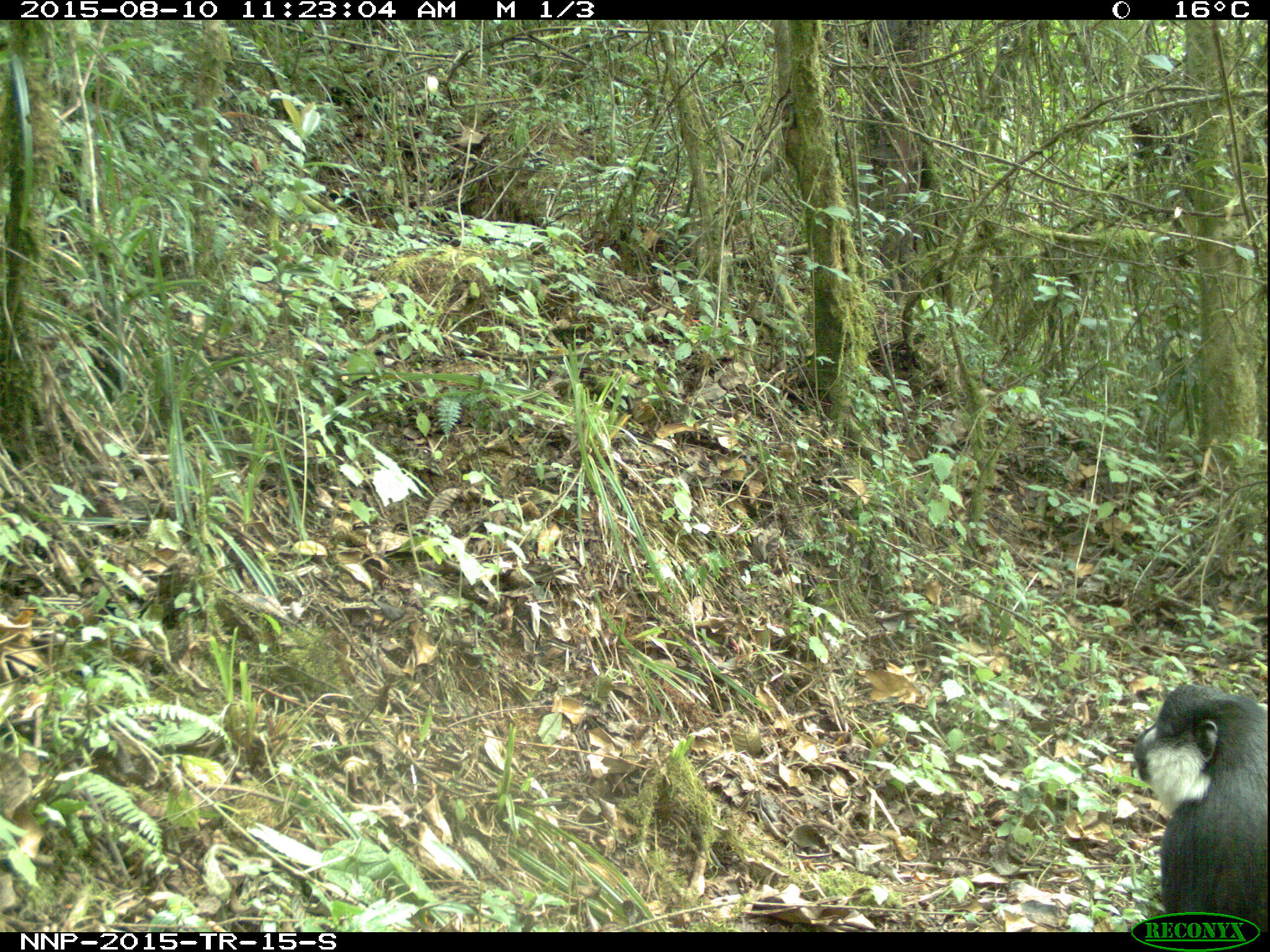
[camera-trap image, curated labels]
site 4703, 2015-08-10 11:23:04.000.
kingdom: Animalia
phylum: Chordata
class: Mammalia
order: Primates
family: Cercopithecidae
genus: Allochrocebus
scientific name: Allochrocebus lhoesti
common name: l'hoest's monkey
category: cercopithecus lhoesti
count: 1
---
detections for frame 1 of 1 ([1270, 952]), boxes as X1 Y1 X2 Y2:
cercopithecus lhoesti: 1131 682 1270 931